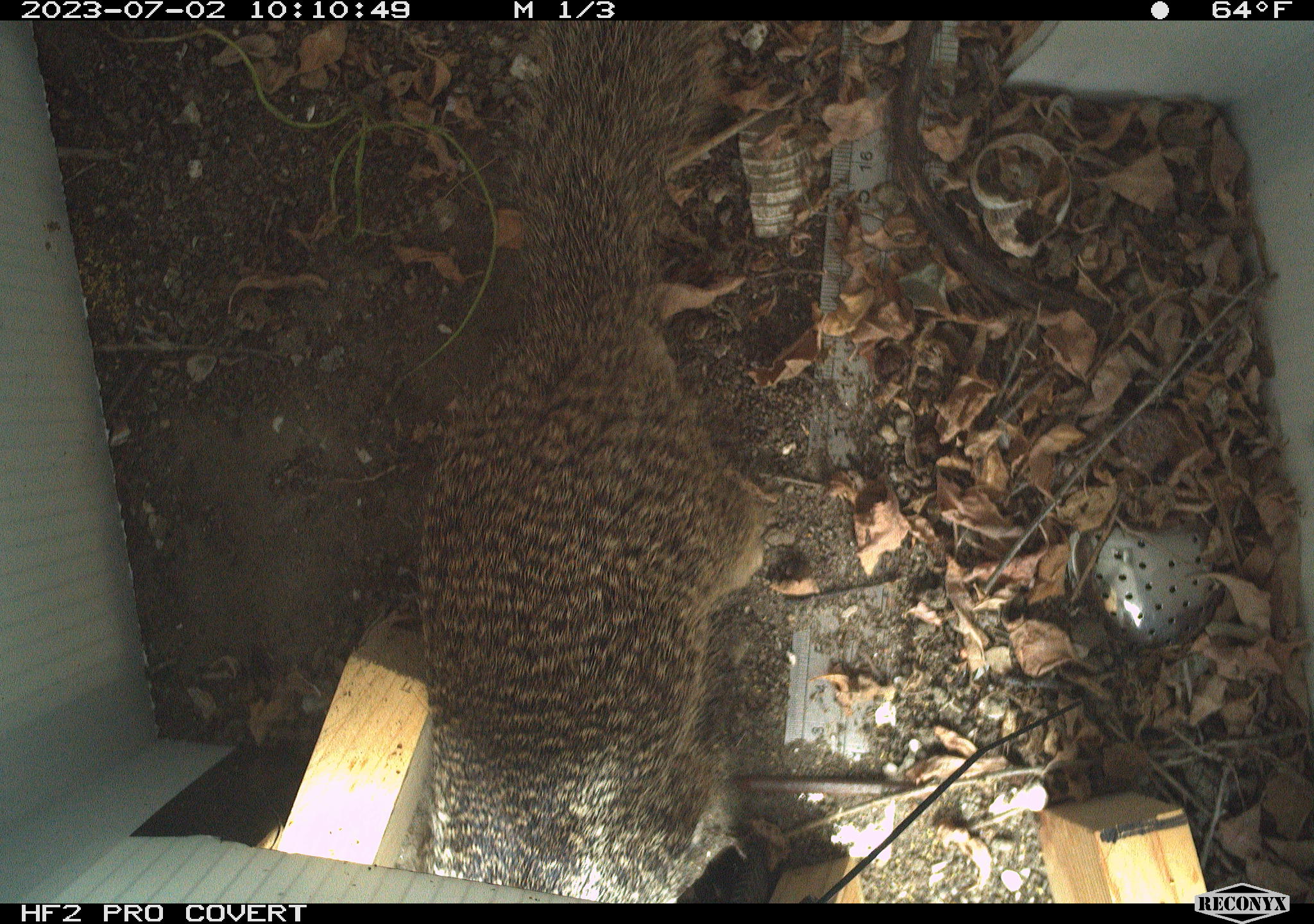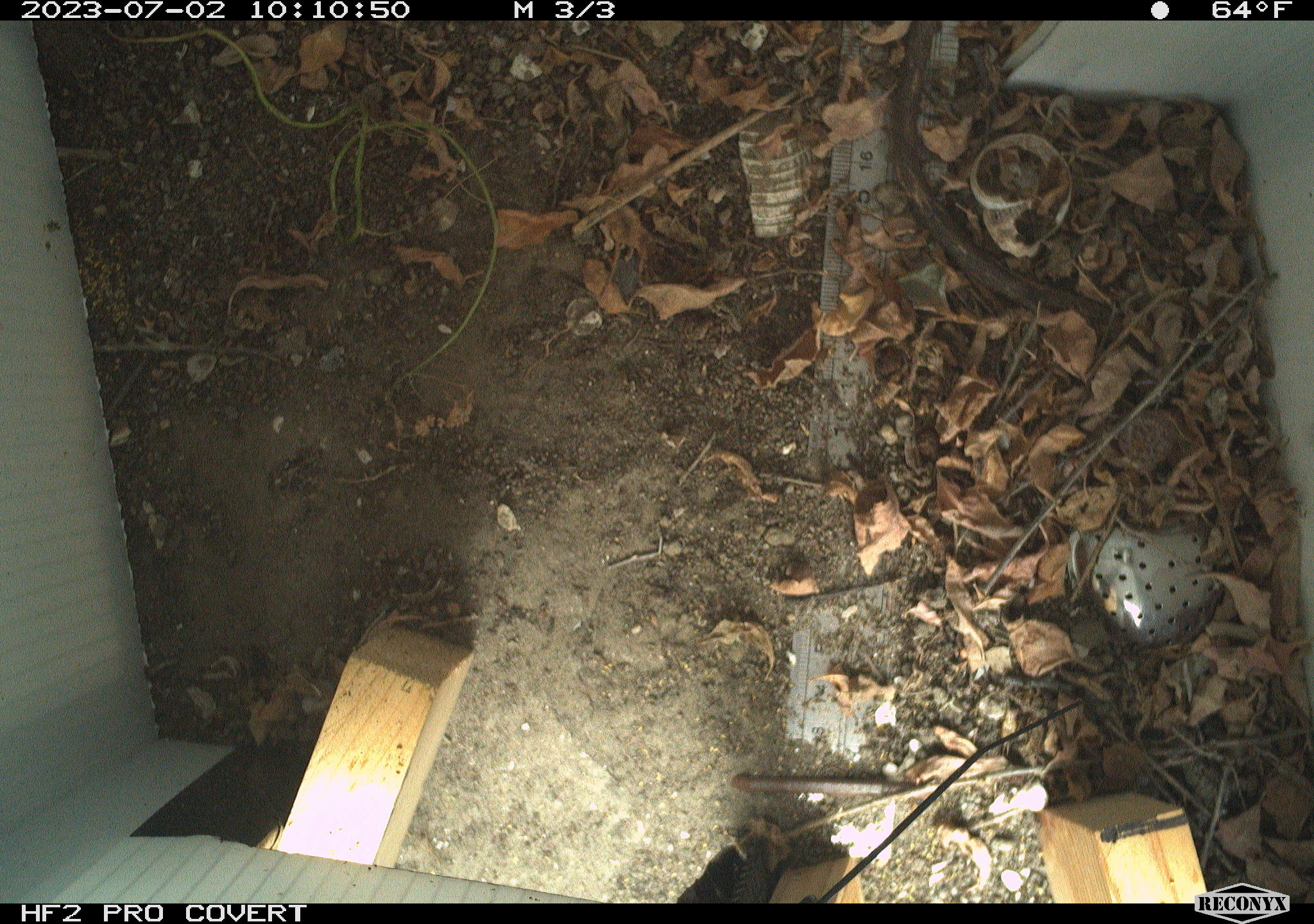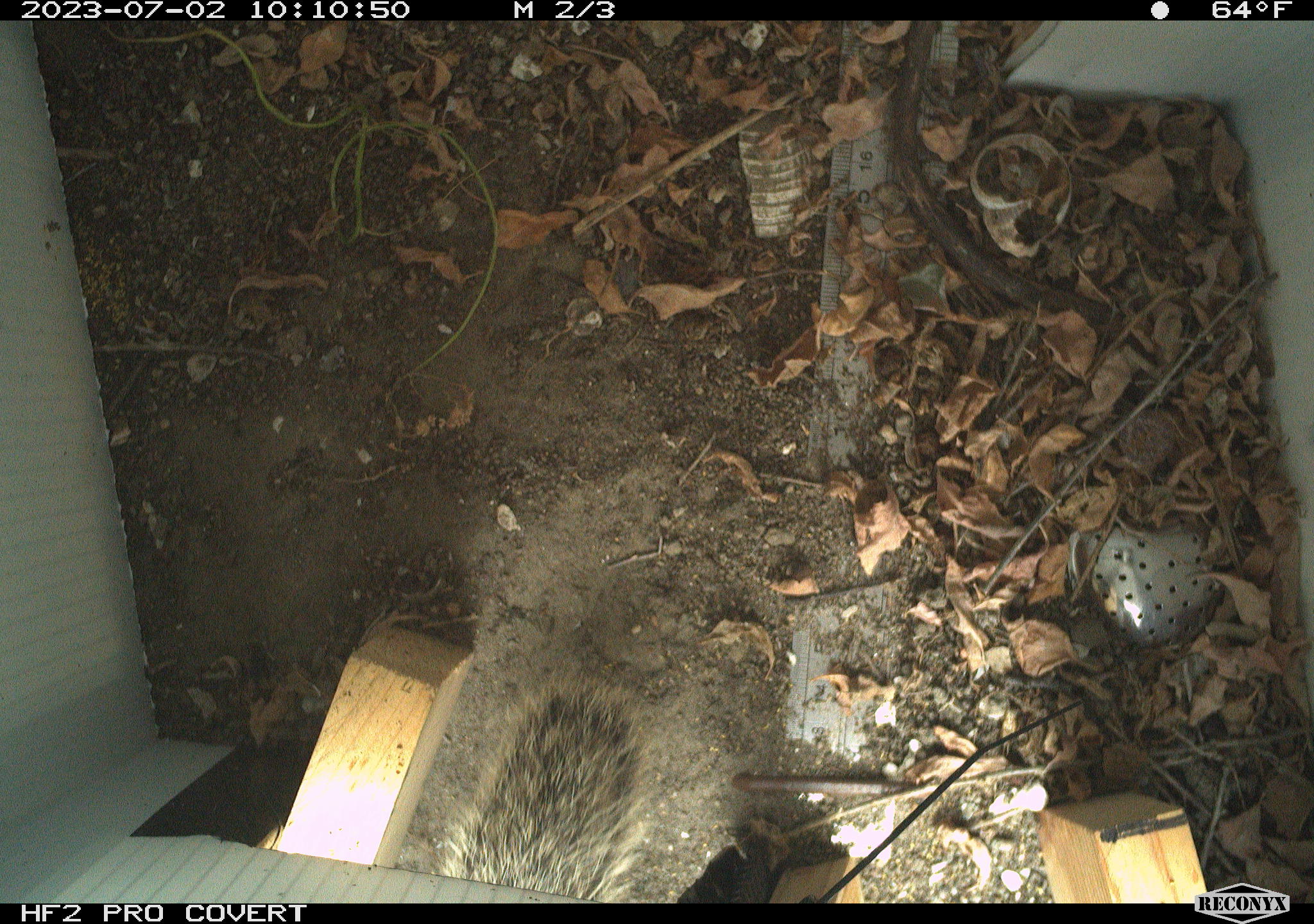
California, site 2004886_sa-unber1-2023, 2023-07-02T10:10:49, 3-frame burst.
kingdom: Animalia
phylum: Chordata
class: Mammalia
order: Rodentia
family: Sciuridae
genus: Otospermophilus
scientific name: Otospermophilus beecheyi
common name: california ground squirrel